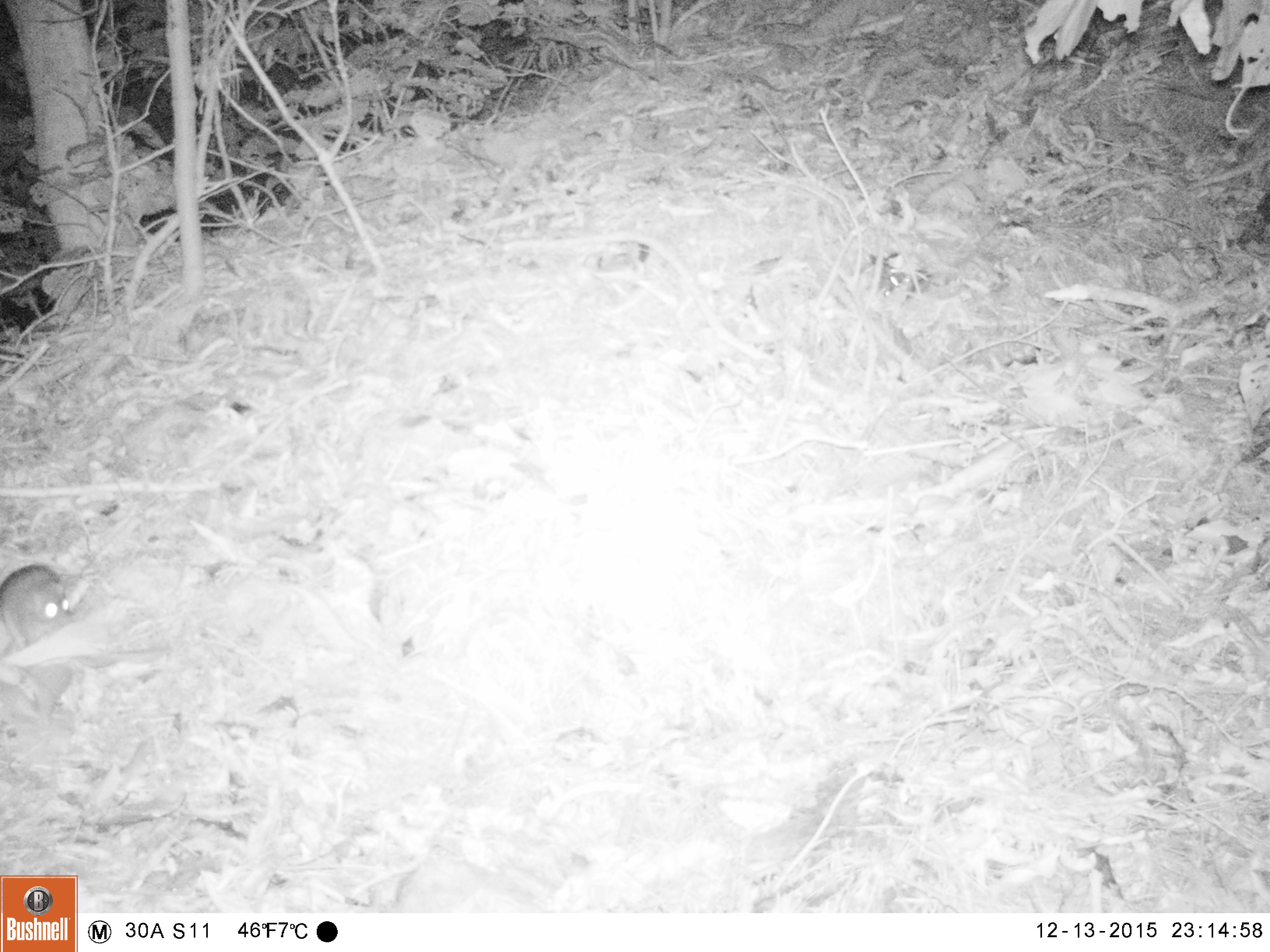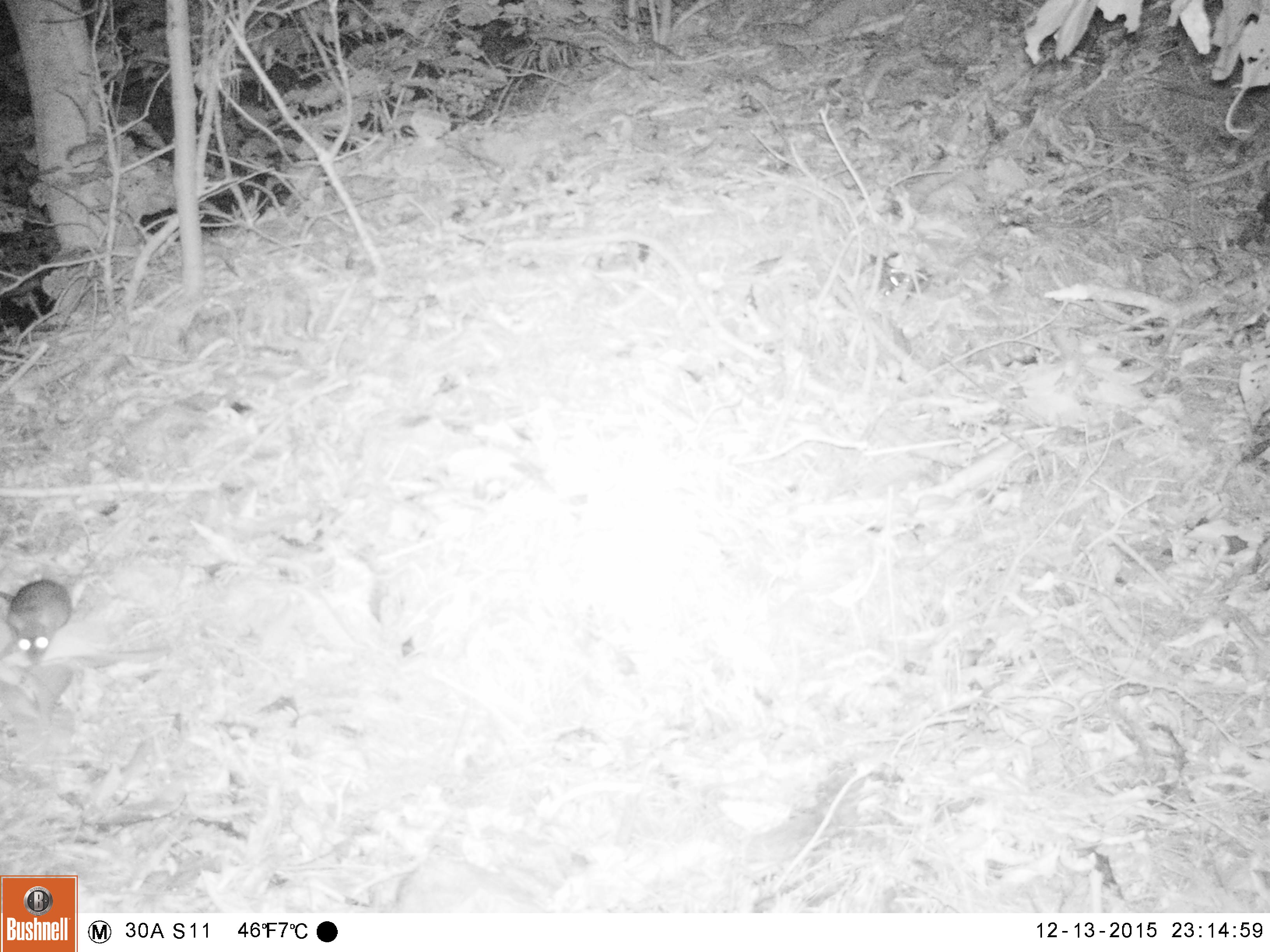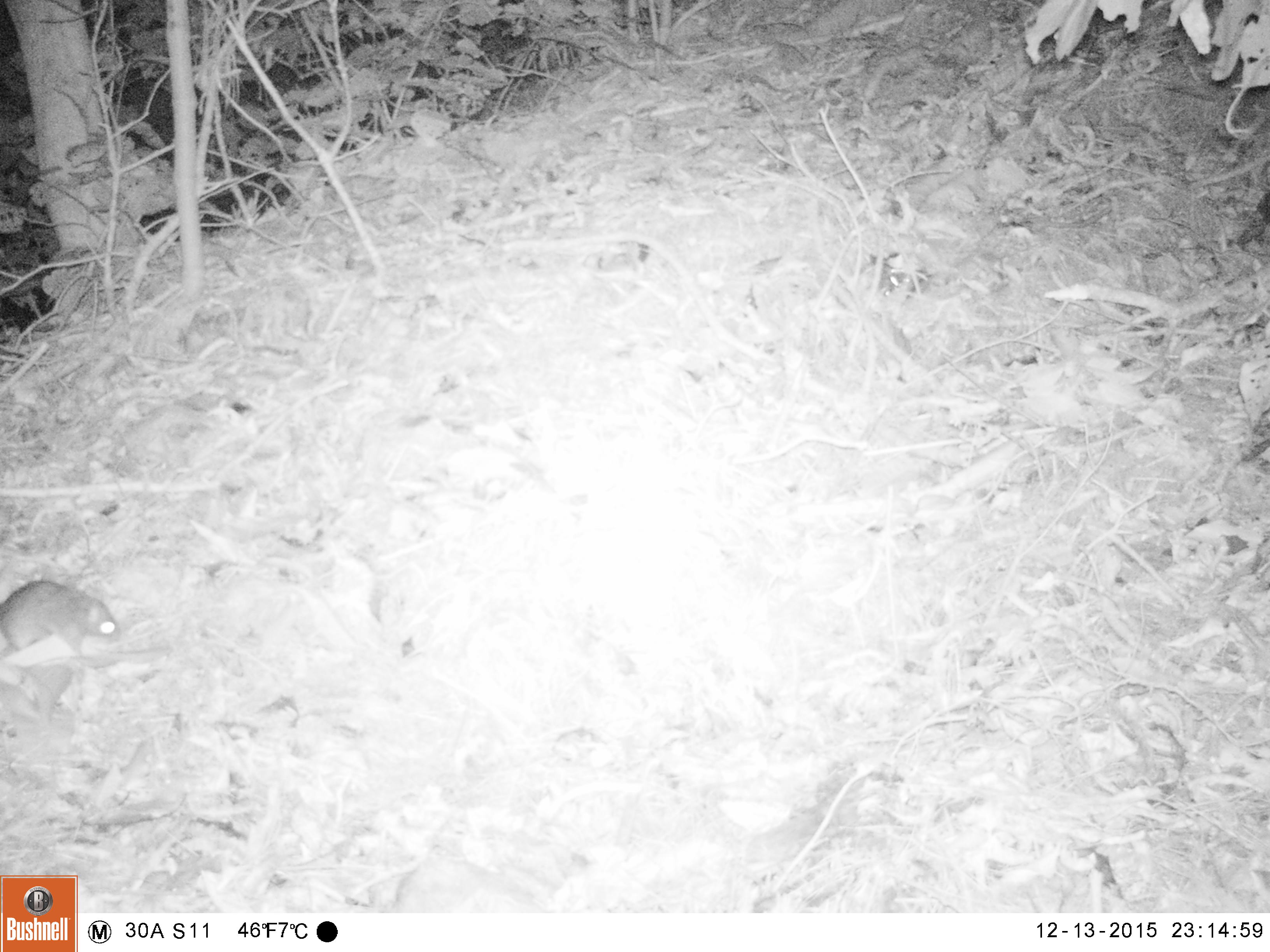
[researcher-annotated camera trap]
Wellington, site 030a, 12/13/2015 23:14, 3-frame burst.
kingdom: Animalia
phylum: Chordata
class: Mammalia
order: Rodentia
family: Muridae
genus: Rattus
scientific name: Rattus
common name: rat